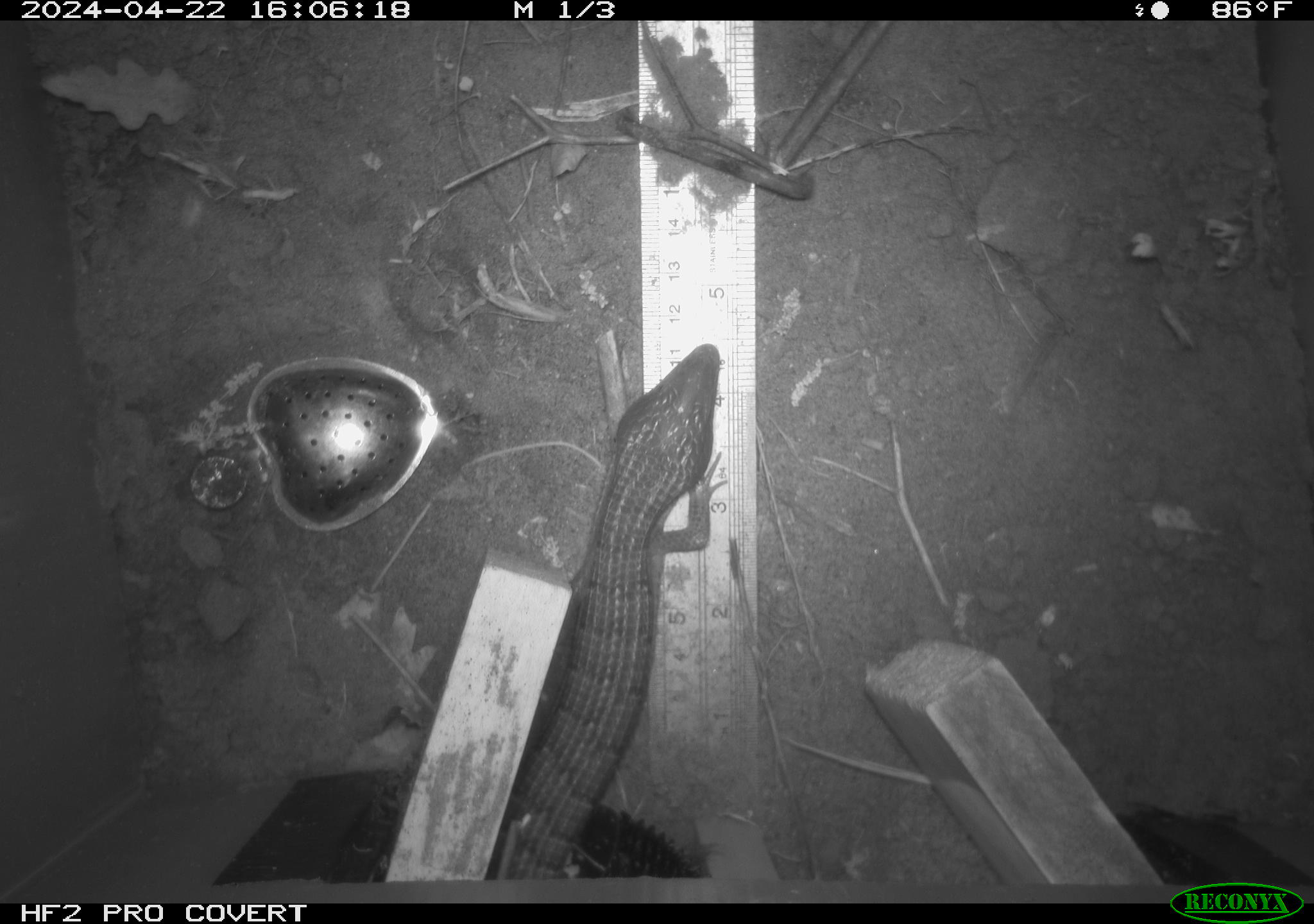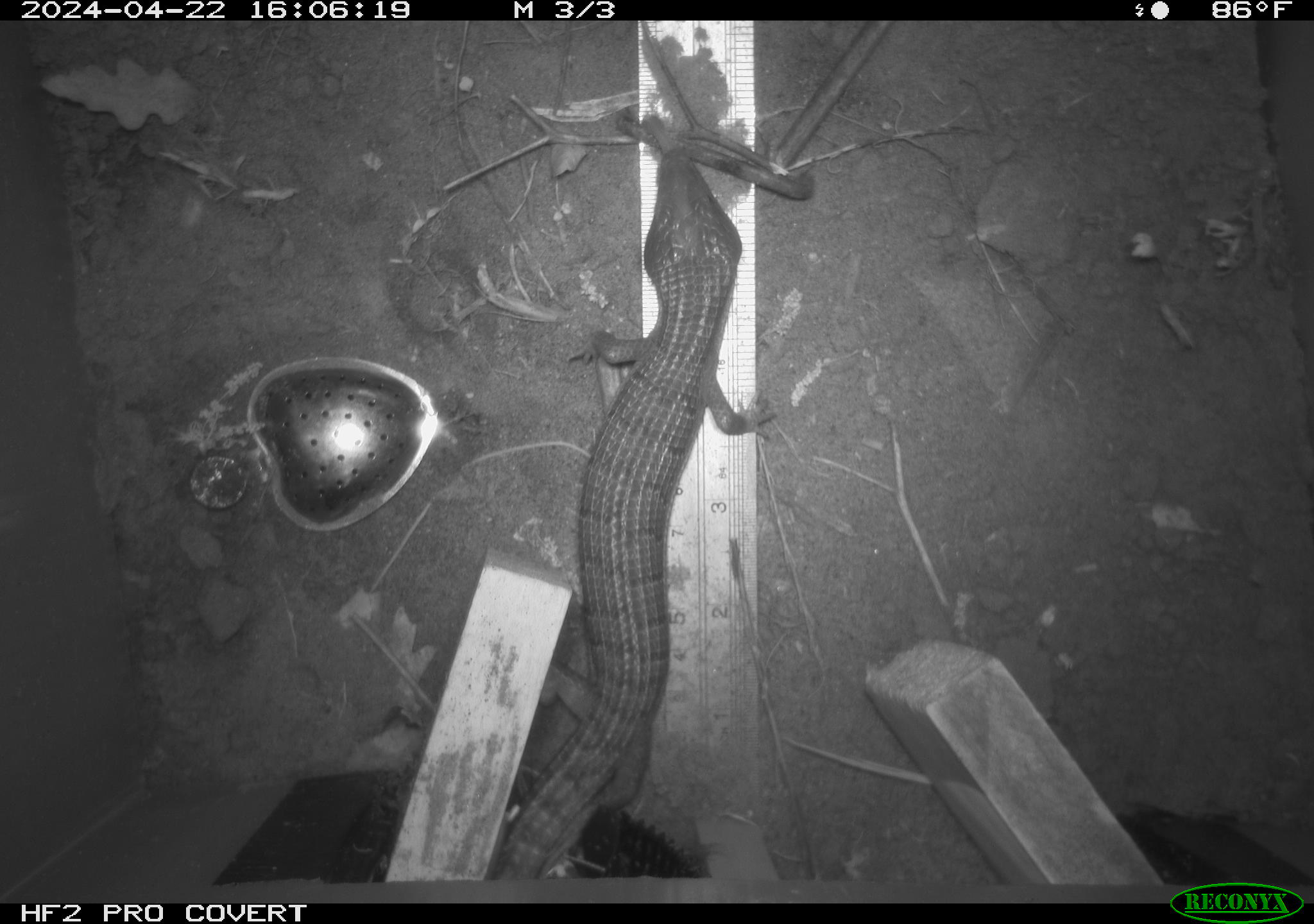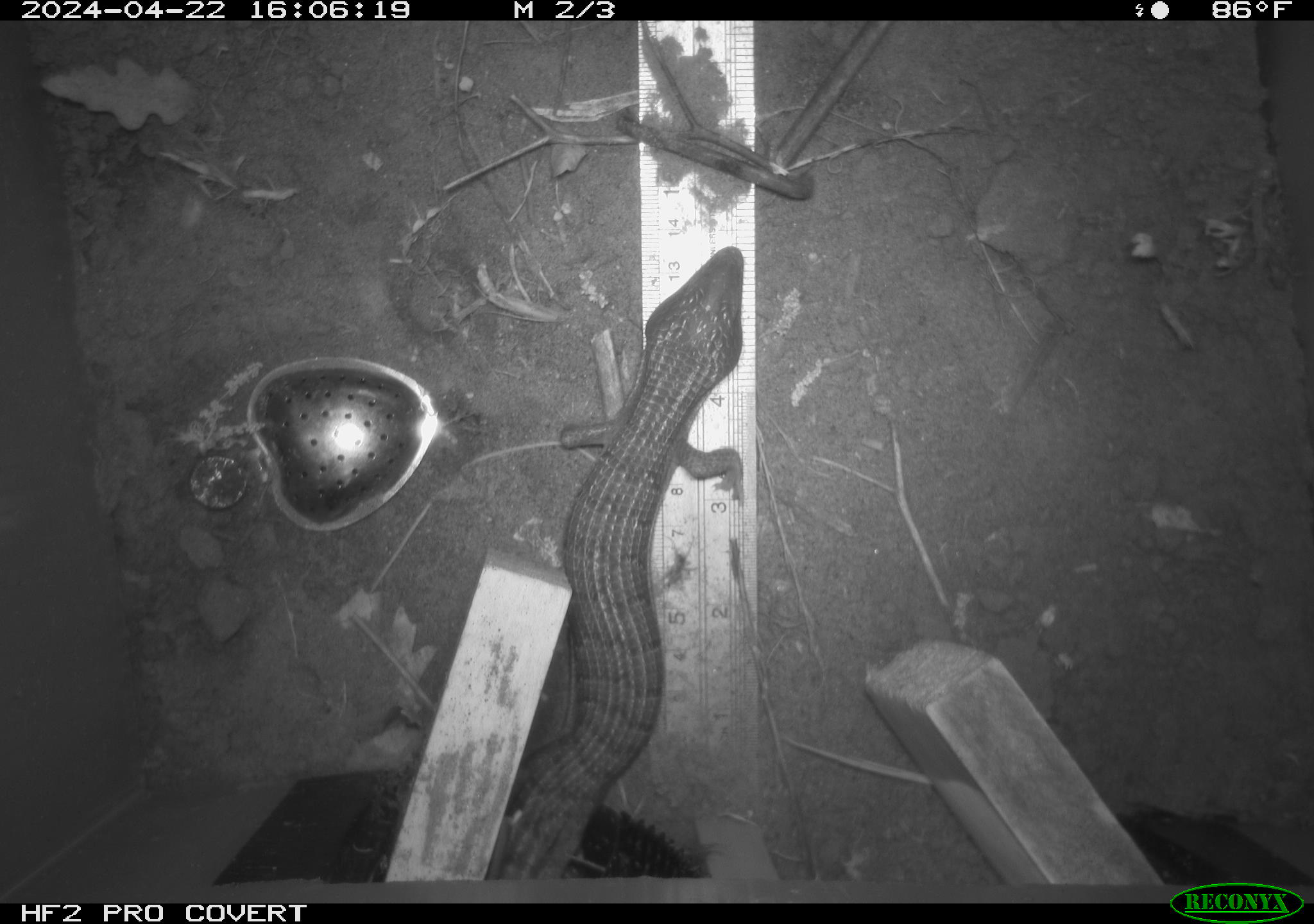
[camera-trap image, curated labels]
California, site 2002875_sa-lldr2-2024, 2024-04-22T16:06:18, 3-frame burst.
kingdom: Animalia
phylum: Chordata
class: Reptilia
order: Squamata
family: Anguidae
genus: Elgaria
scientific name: Elgaria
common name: alligator lizards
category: elgaria species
Elgaria species (alligator lizards) (Elgaria).